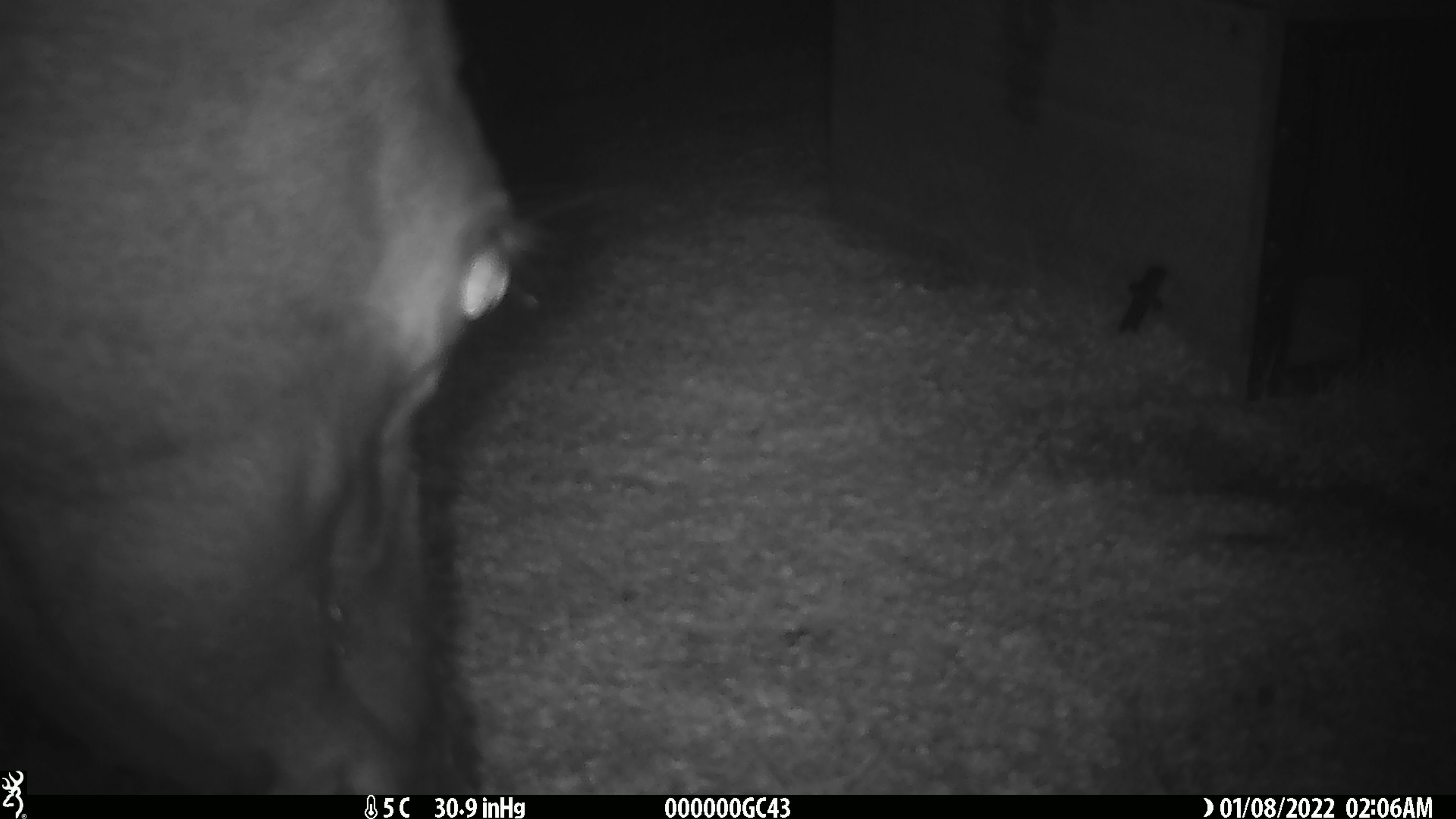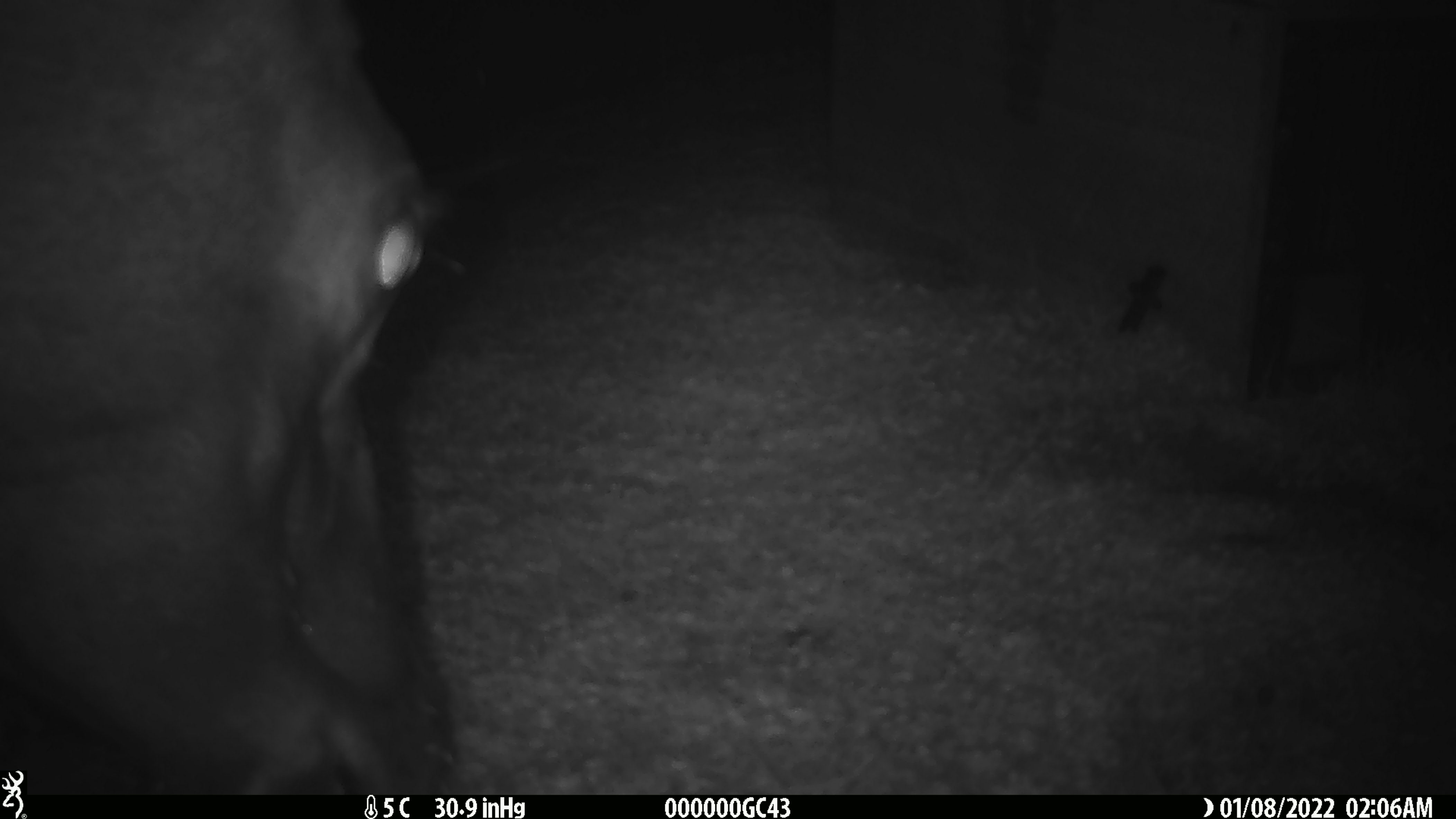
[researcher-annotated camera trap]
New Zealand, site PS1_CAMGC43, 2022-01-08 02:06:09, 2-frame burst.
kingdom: Animalia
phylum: Chordata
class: Mammalia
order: Artiodactyla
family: Cervidae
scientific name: Cervidae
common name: deer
Deer (Cervidae).